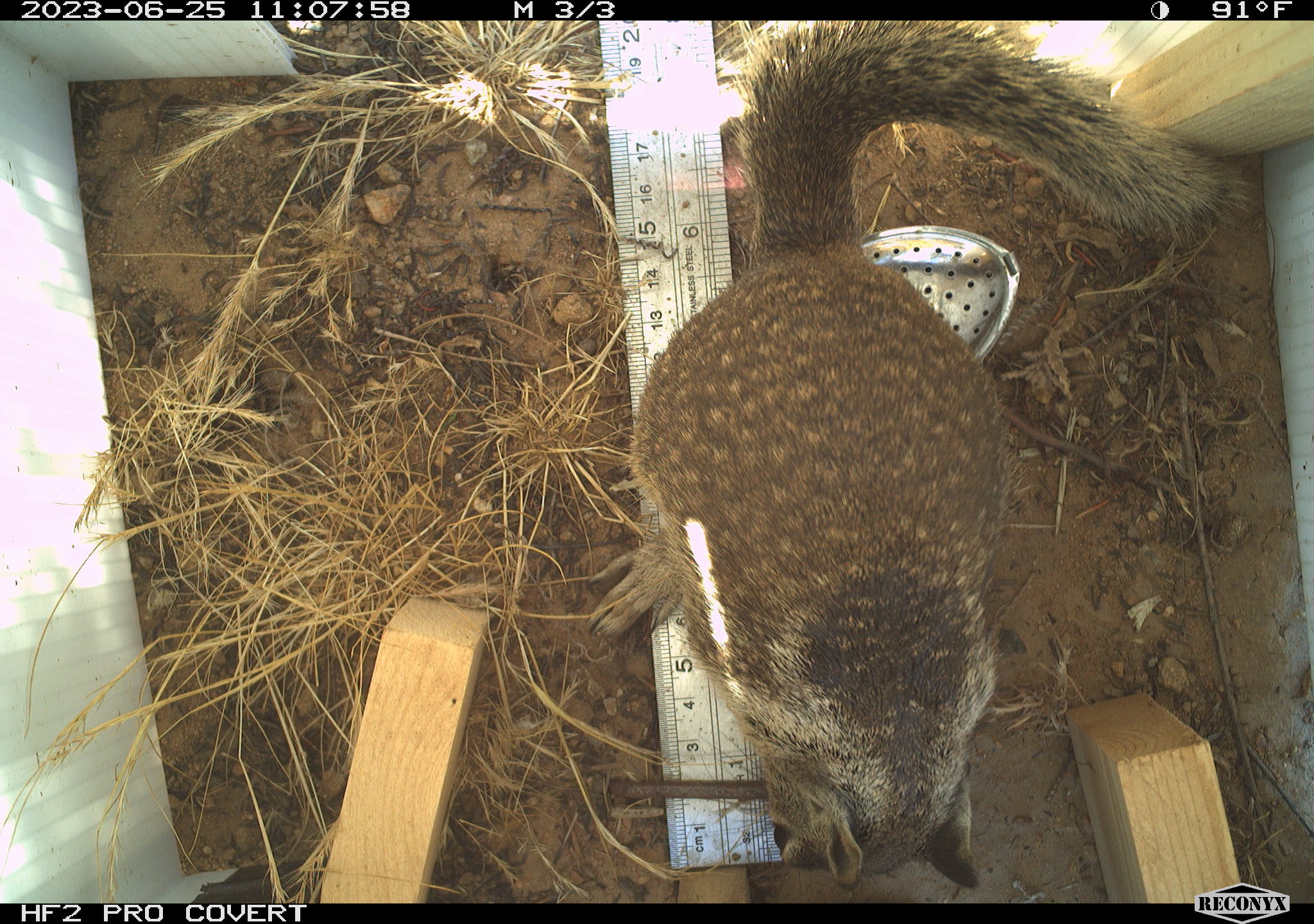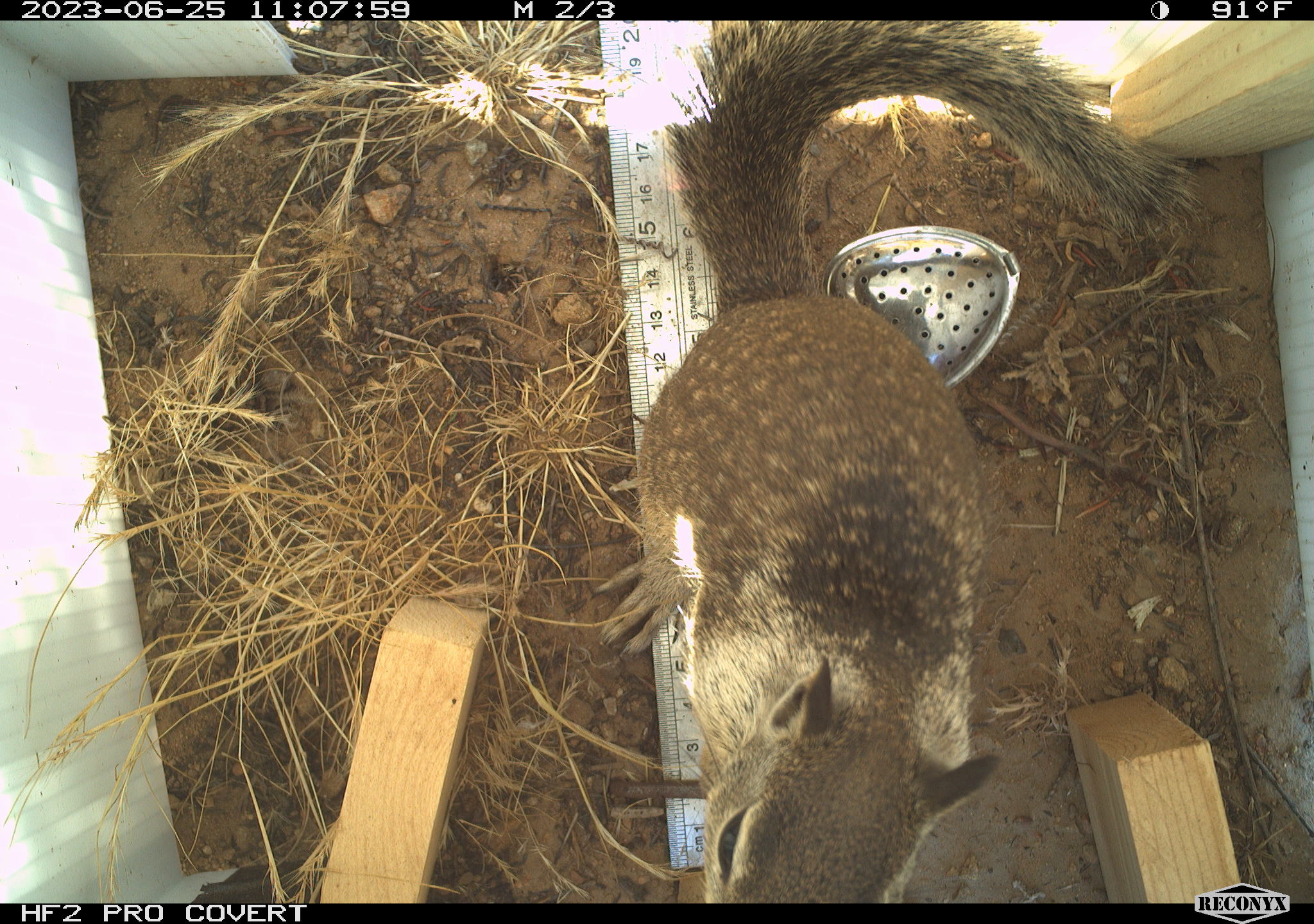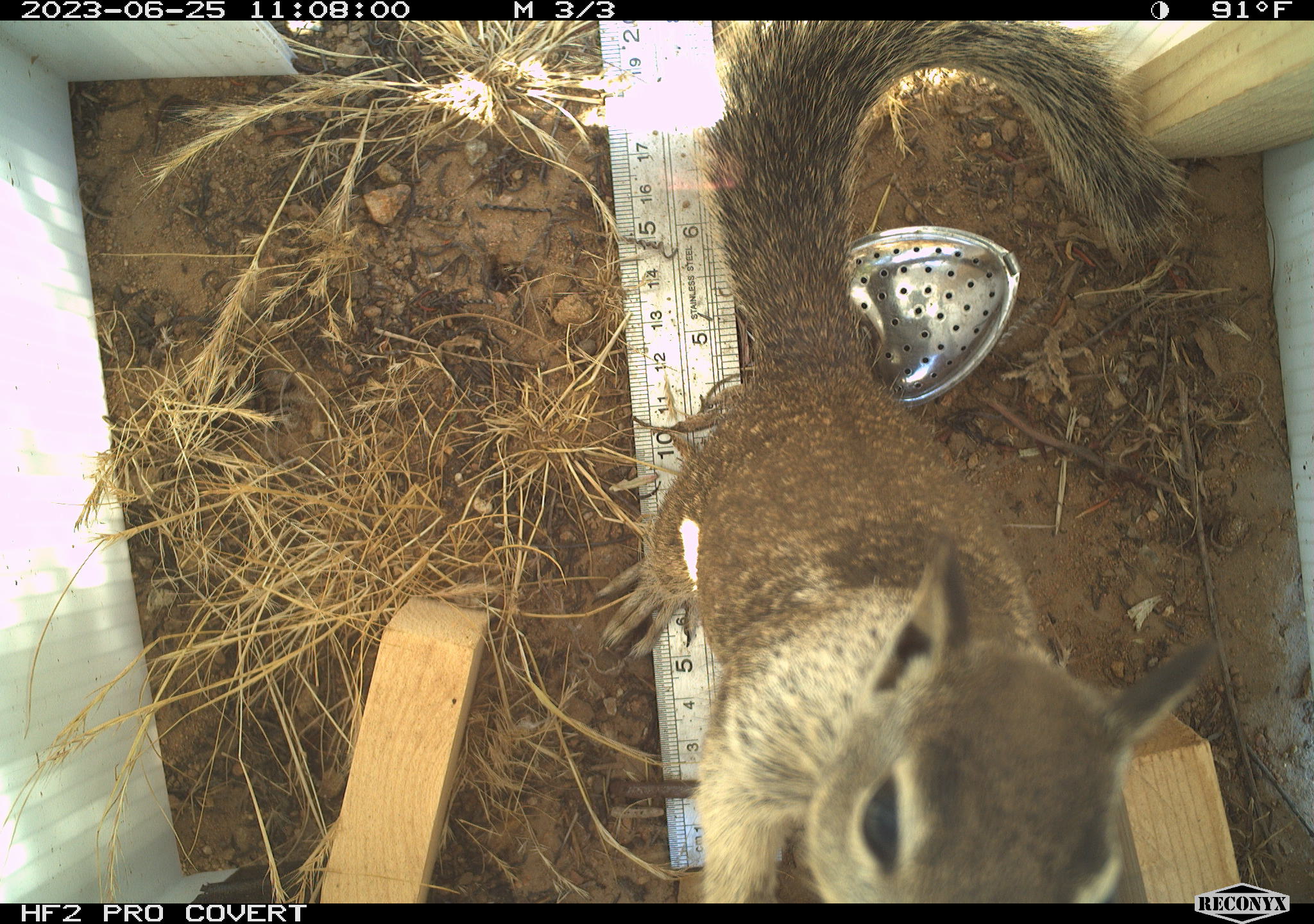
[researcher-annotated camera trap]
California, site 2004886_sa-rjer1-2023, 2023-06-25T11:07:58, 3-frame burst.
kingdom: Animalia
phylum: Chordata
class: Mammalia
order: Rodentia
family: Sciuridae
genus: Otospermophilus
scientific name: Otospermophilus beecheyi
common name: california ground squirrel